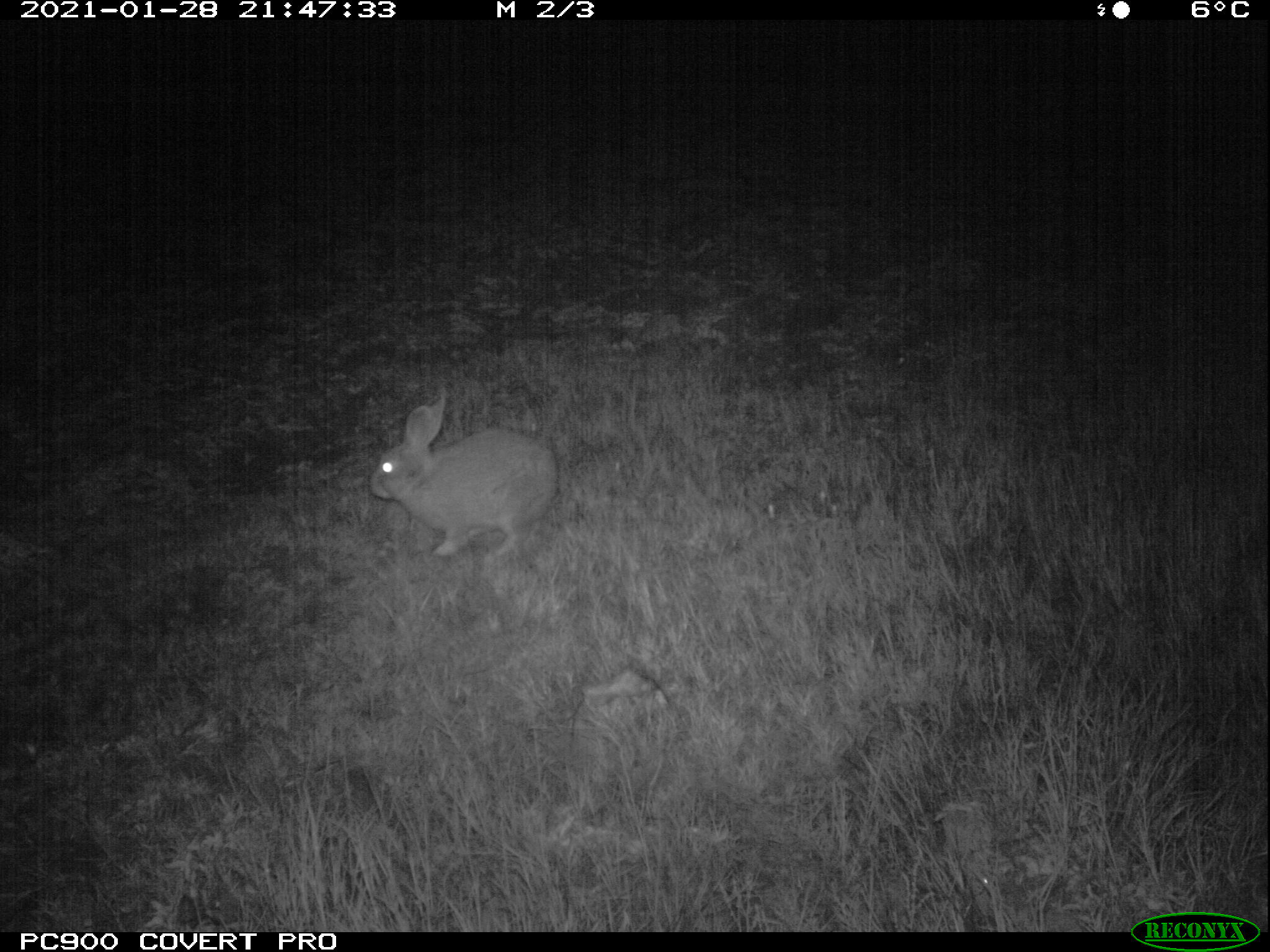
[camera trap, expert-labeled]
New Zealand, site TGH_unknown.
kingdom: Animalia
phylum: Chordata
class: Mammalia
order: Lagomorpha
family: Leporidae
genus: Oryctolagus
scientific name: Oryctolagus cuniculus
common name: european rabbit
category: rabbit